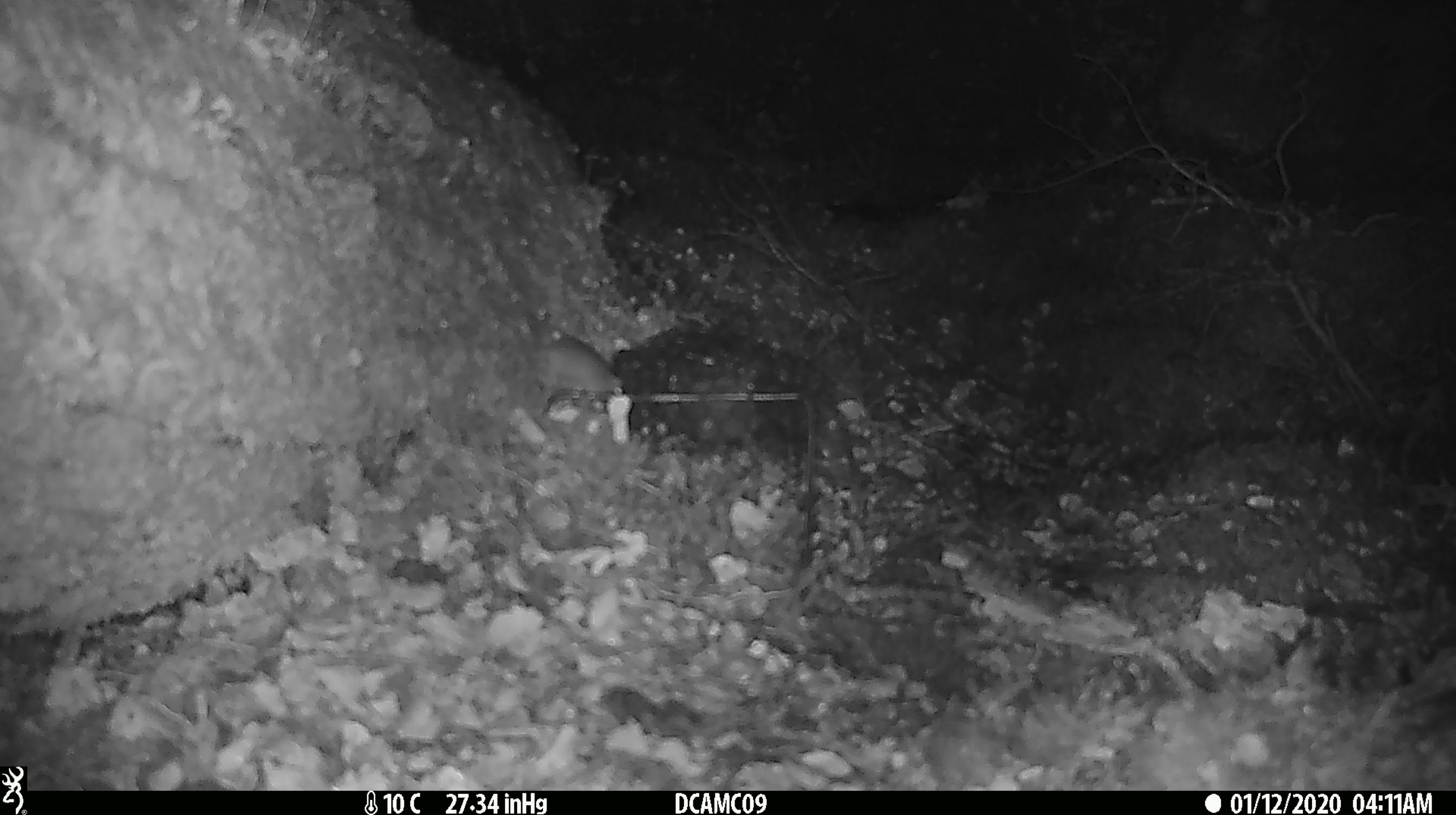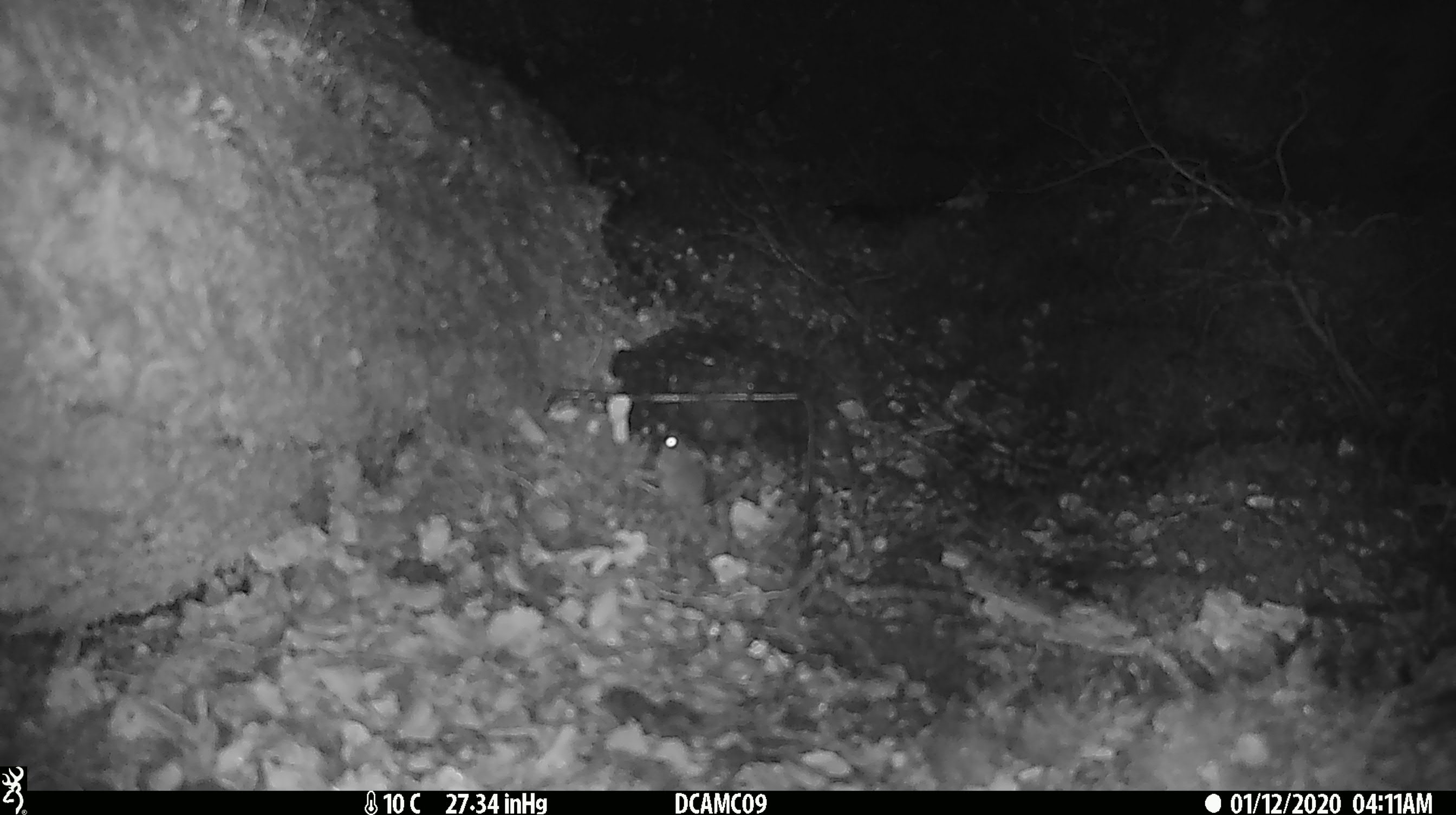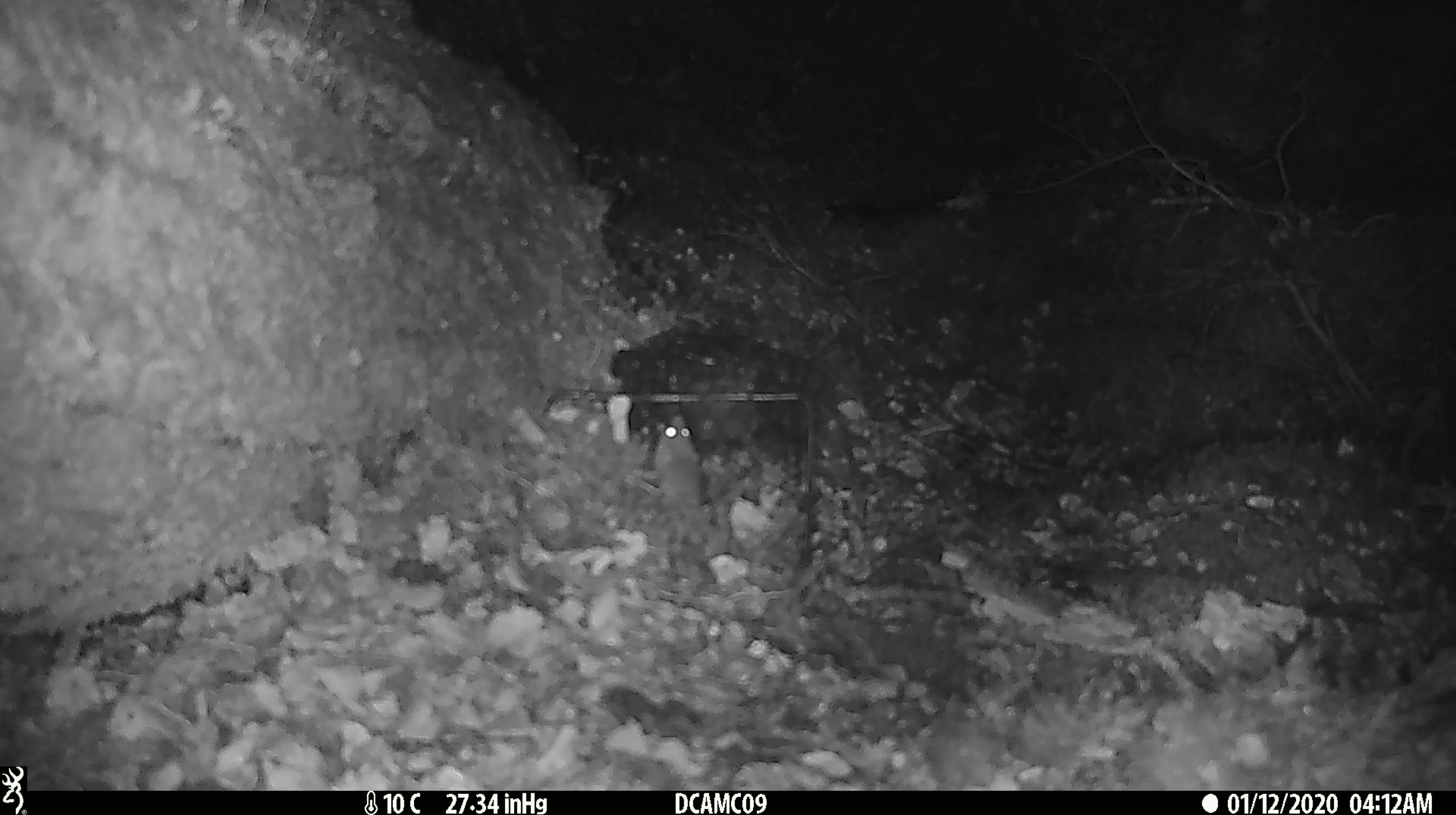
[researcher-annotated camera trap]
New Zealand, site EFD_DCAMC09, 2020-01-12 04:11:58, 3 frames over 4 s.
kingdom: Animalia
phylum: Chordata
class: Mammalia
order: Rodentia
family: Muridae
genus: Mus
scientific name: Mus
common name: mouse